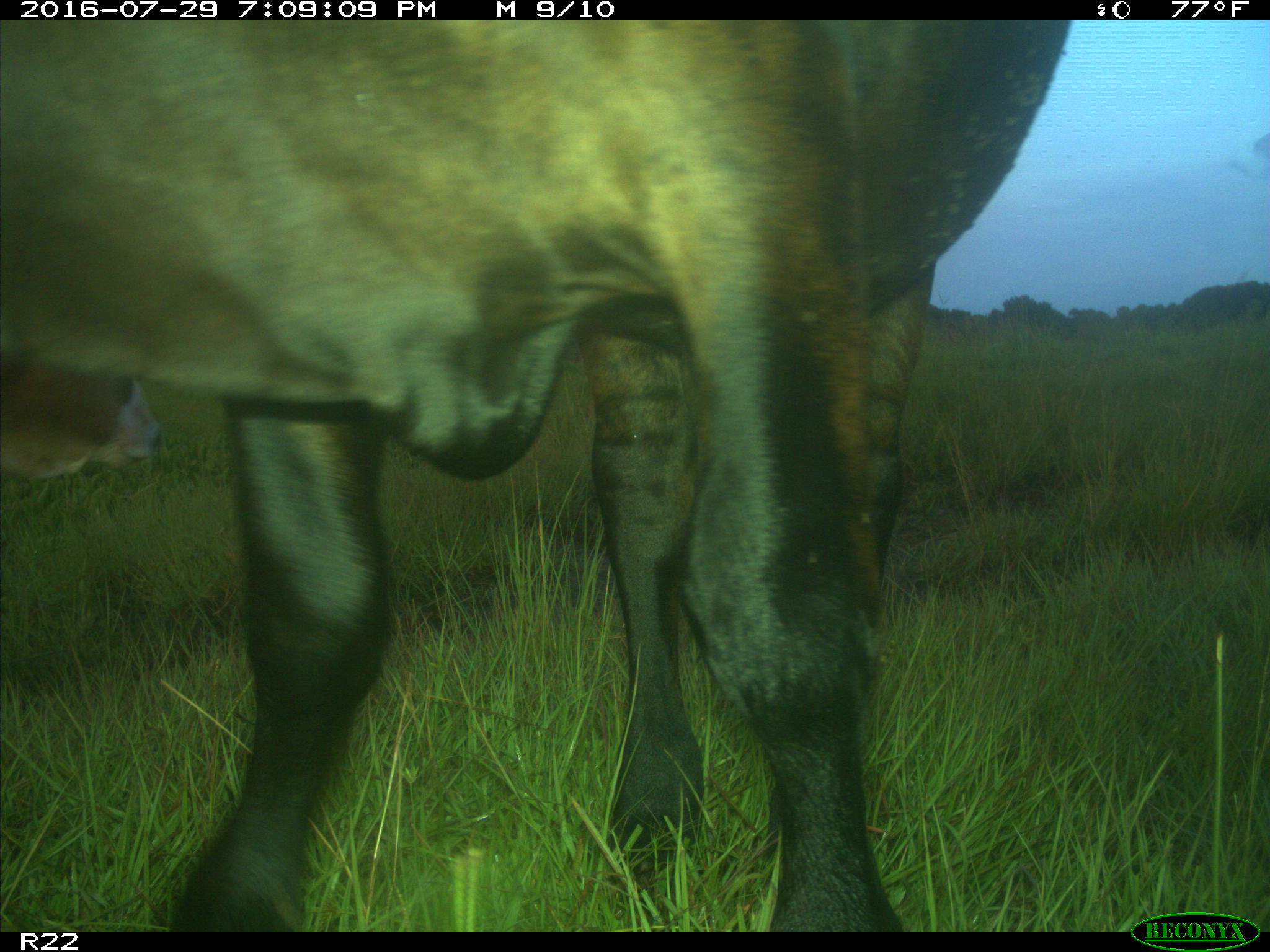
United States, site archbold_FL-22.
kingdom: Animalia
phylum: Chordata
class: Mammalia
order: Artiodactyla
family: Bovidae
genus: Bos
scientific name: Bos taurus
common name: domestic cow